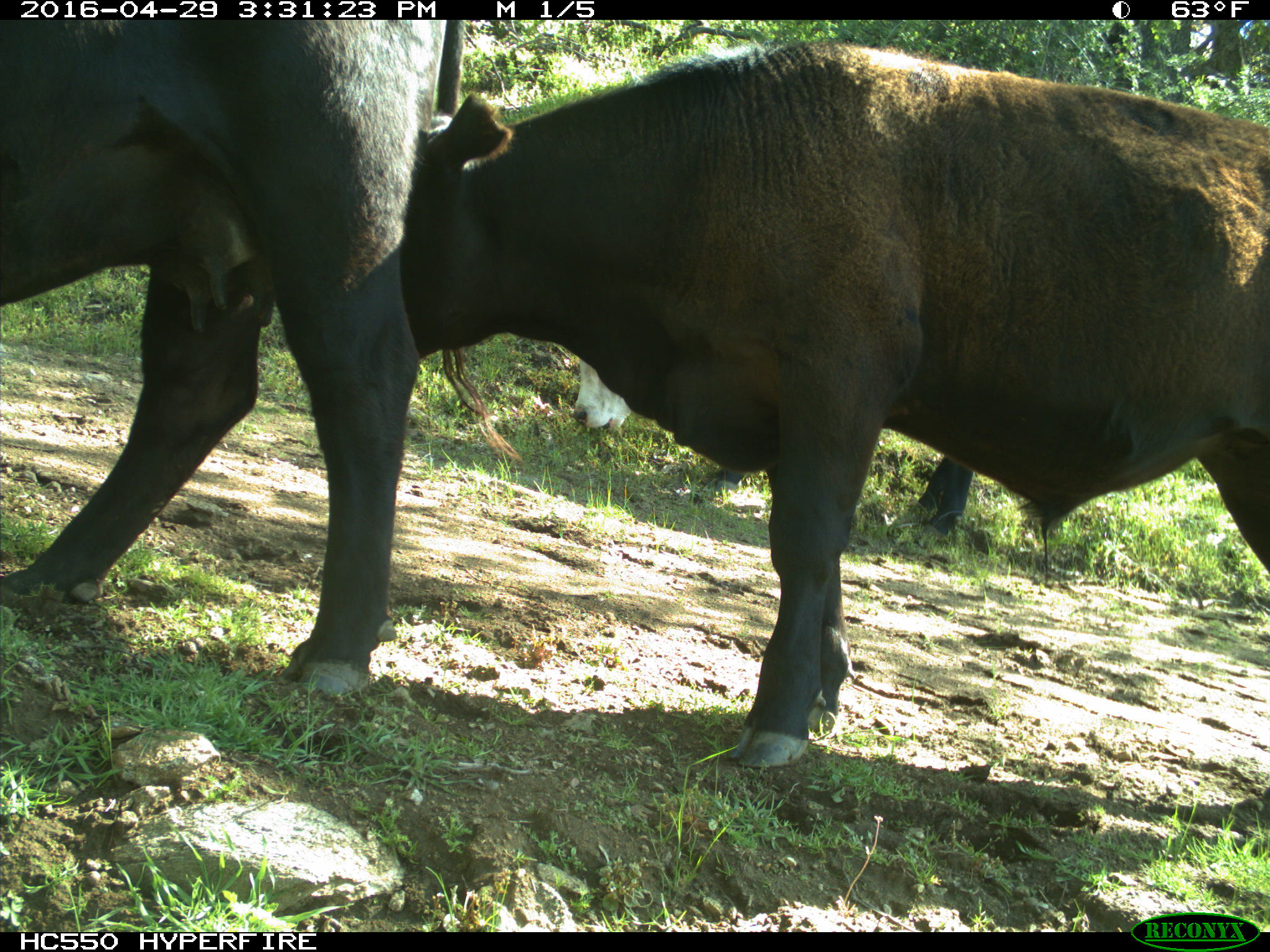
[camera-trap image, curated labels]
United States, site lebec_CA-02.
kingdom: Animalia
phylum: Chordata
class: Mammalia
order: Artiodactyla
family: Bovidae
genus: Bos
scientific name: Bos taurus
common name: domestic cow